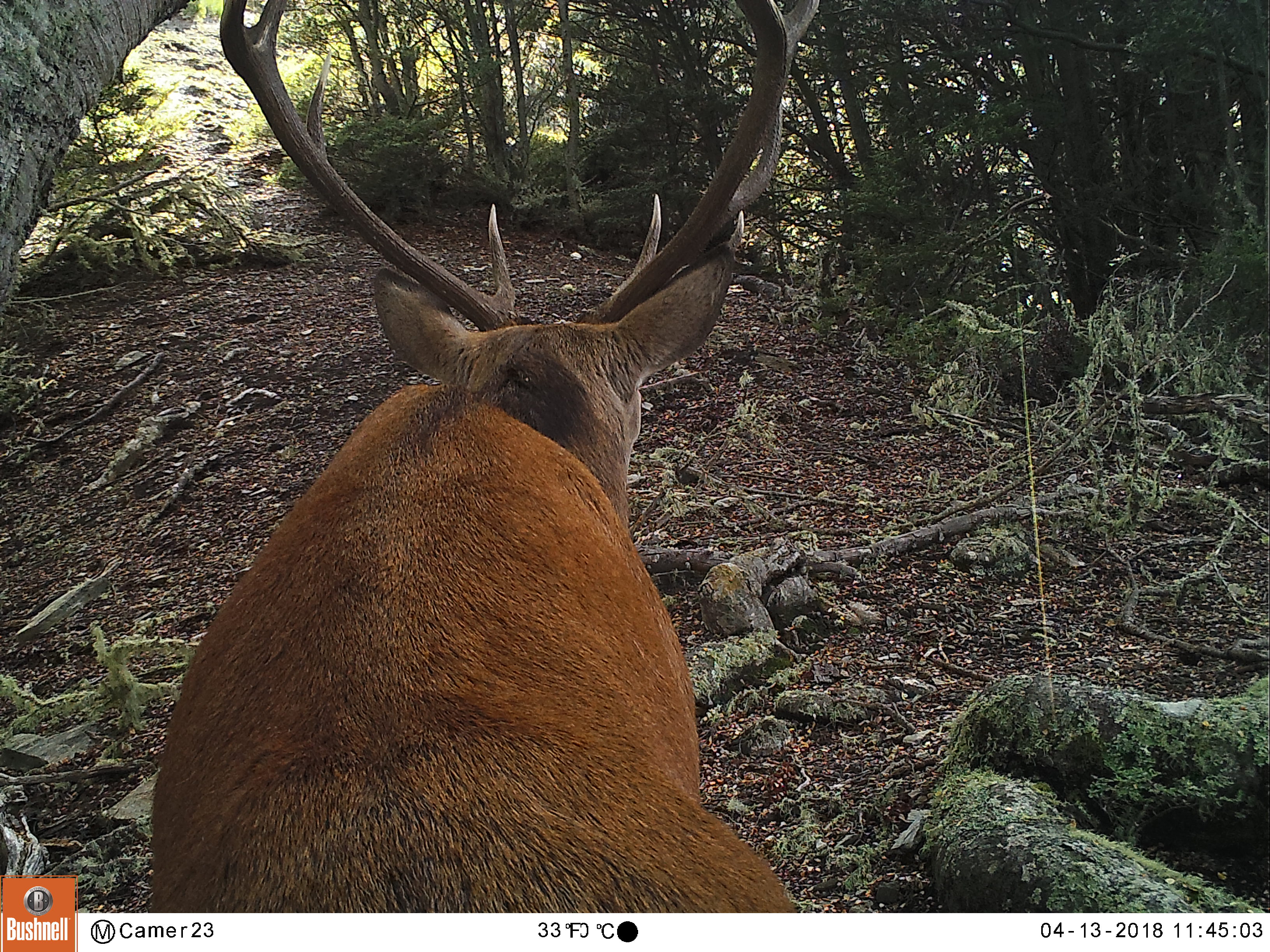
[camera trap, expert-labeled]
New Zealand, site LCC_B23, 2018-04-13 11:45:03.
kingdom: Animalia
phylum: Chordata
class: Mammalia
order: Artiodactyla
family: Cervidae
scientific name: Cervidae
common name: deer